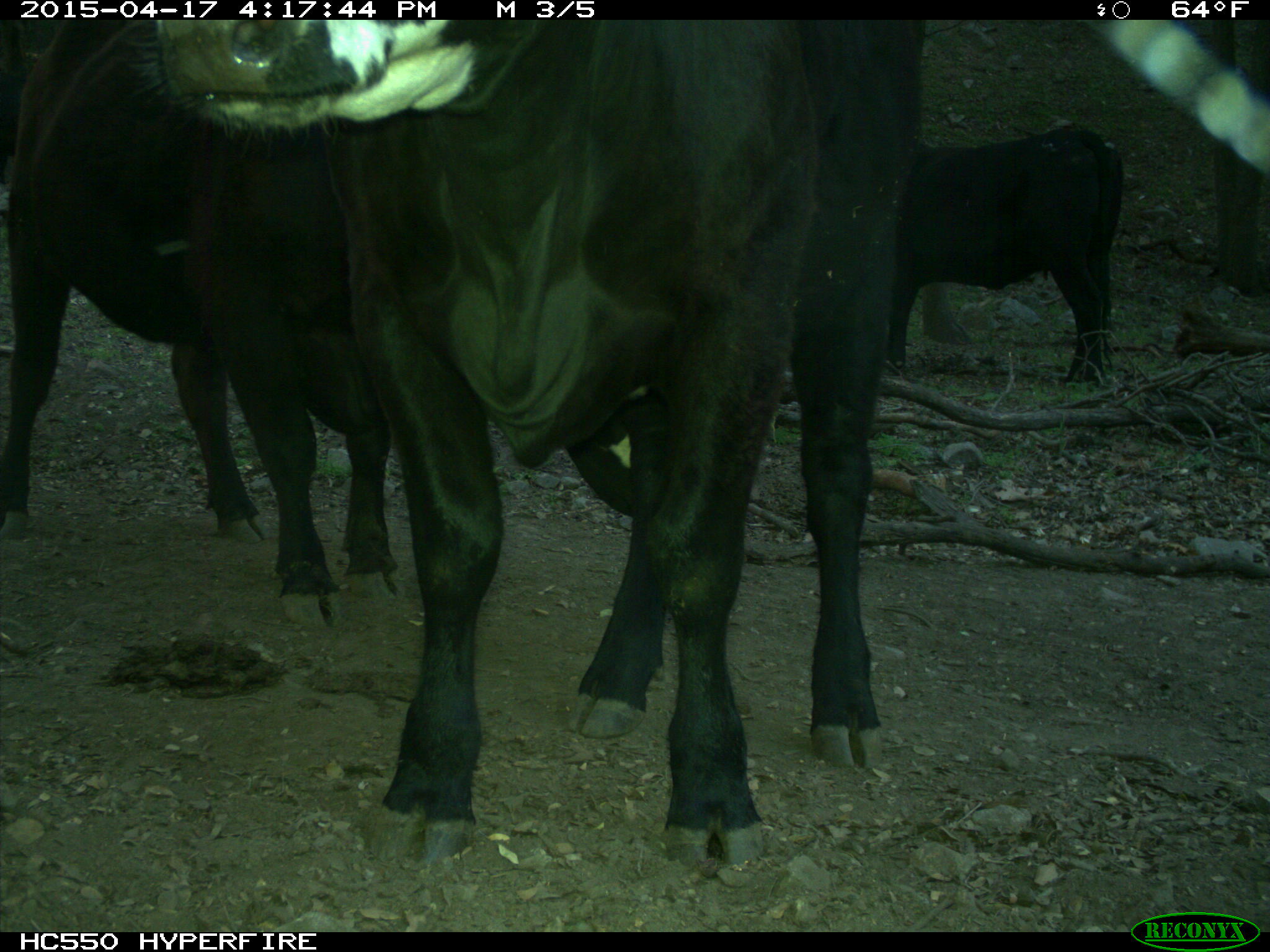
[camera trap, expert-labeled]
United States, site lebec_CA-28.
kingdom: Animalia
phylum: Chordata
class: Mammalia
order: Artiodactyla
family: Bovidae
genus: Bos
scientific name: Bos taurus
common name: domestic cow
Bos taurus (domestic cow).